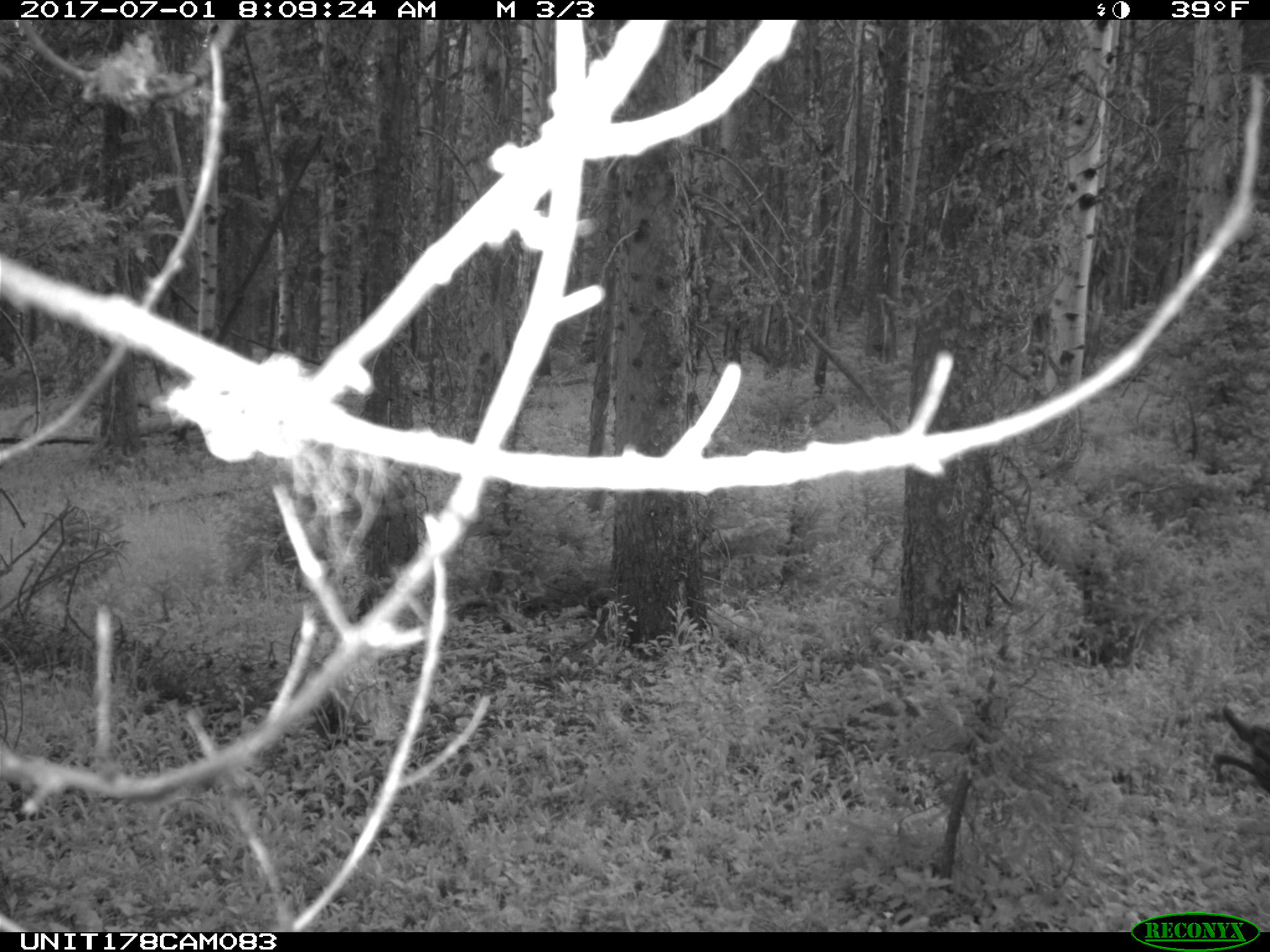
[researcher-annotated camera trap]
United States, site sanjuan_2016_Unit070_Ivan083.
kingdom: Animalia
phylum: Chordata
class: Mammalia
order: Artiodactyla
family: Cervidae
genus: Odocoileus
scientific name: Odocoileus hemionus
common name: mule deer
Odocoileus hemionus (mule deer).